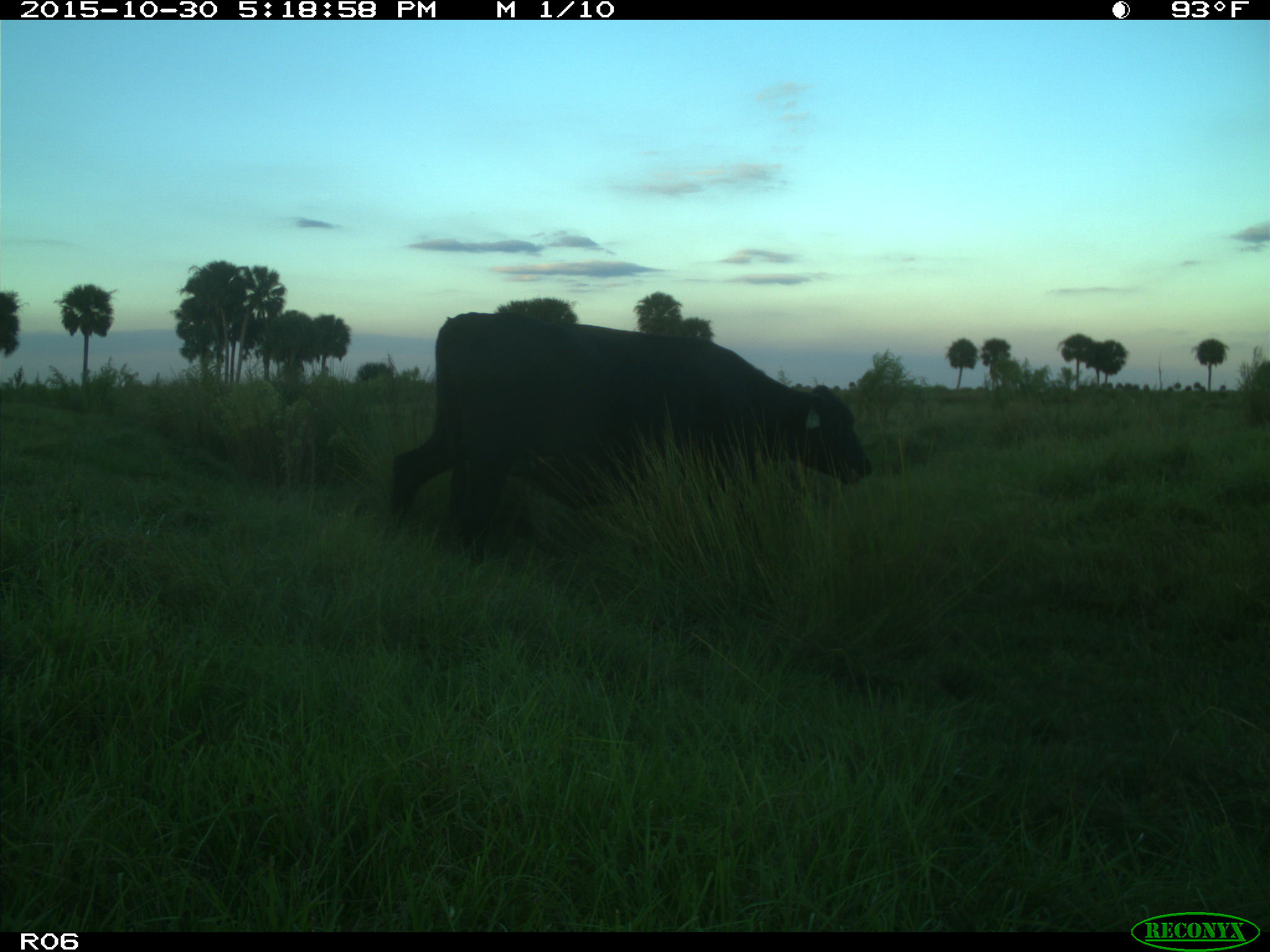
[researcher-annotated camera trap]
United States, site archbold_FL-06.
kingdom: Animalia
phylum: Chordata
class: Mammalia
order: Artiodactyla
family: Bovidae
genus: Bos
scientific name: Bos taurus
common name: domestic cow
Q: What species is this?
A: Bos taurus (domestic cow).